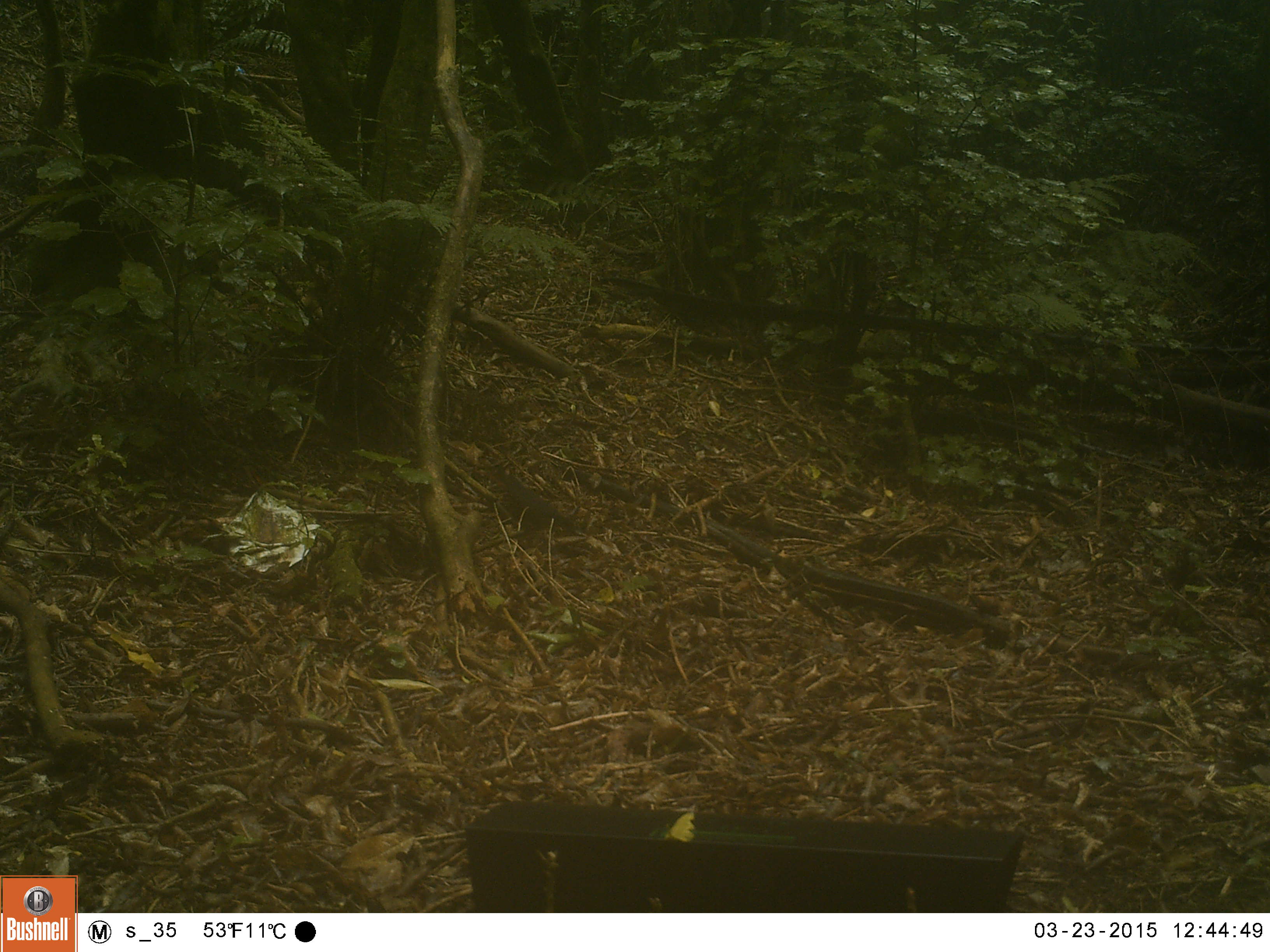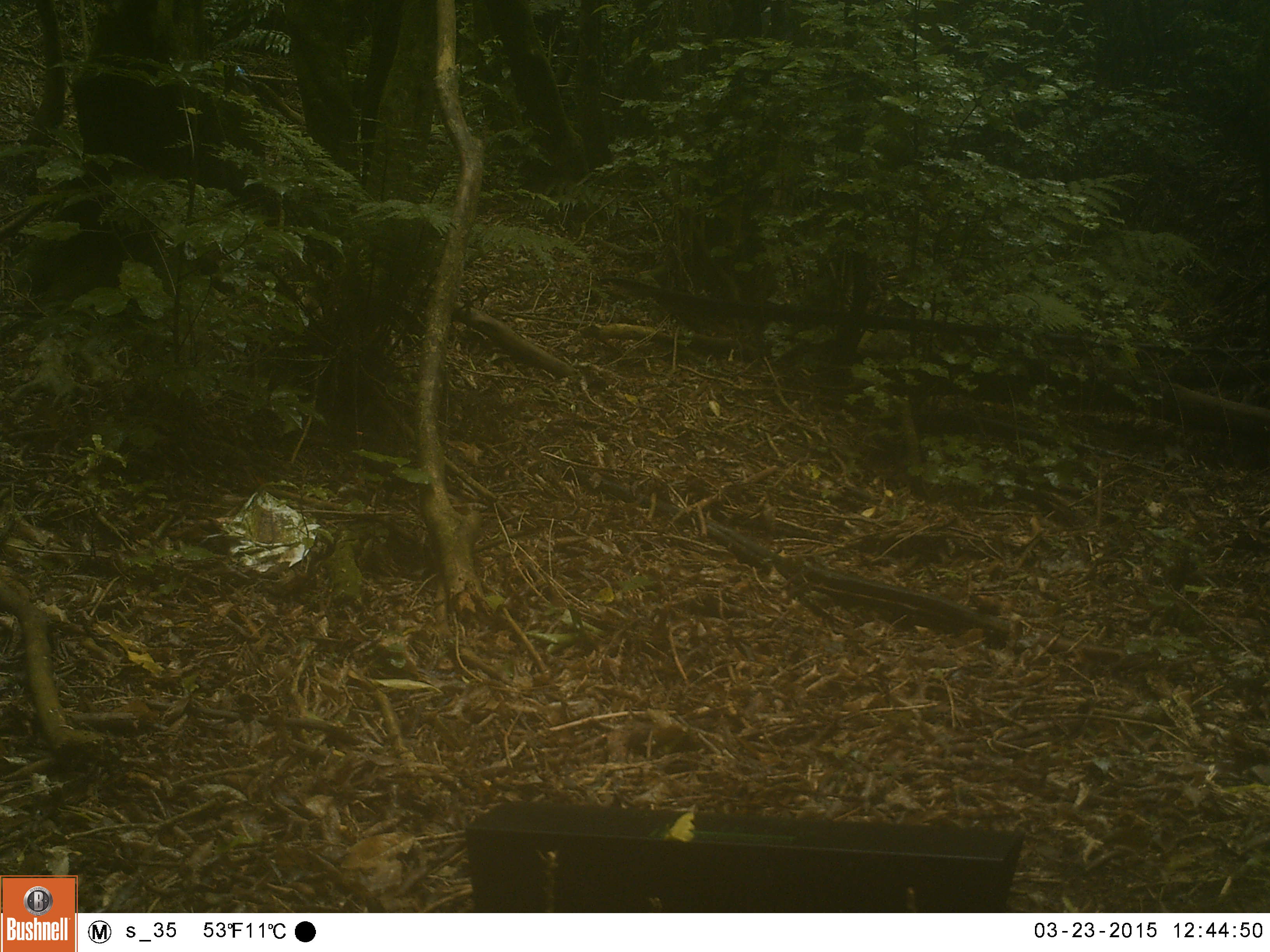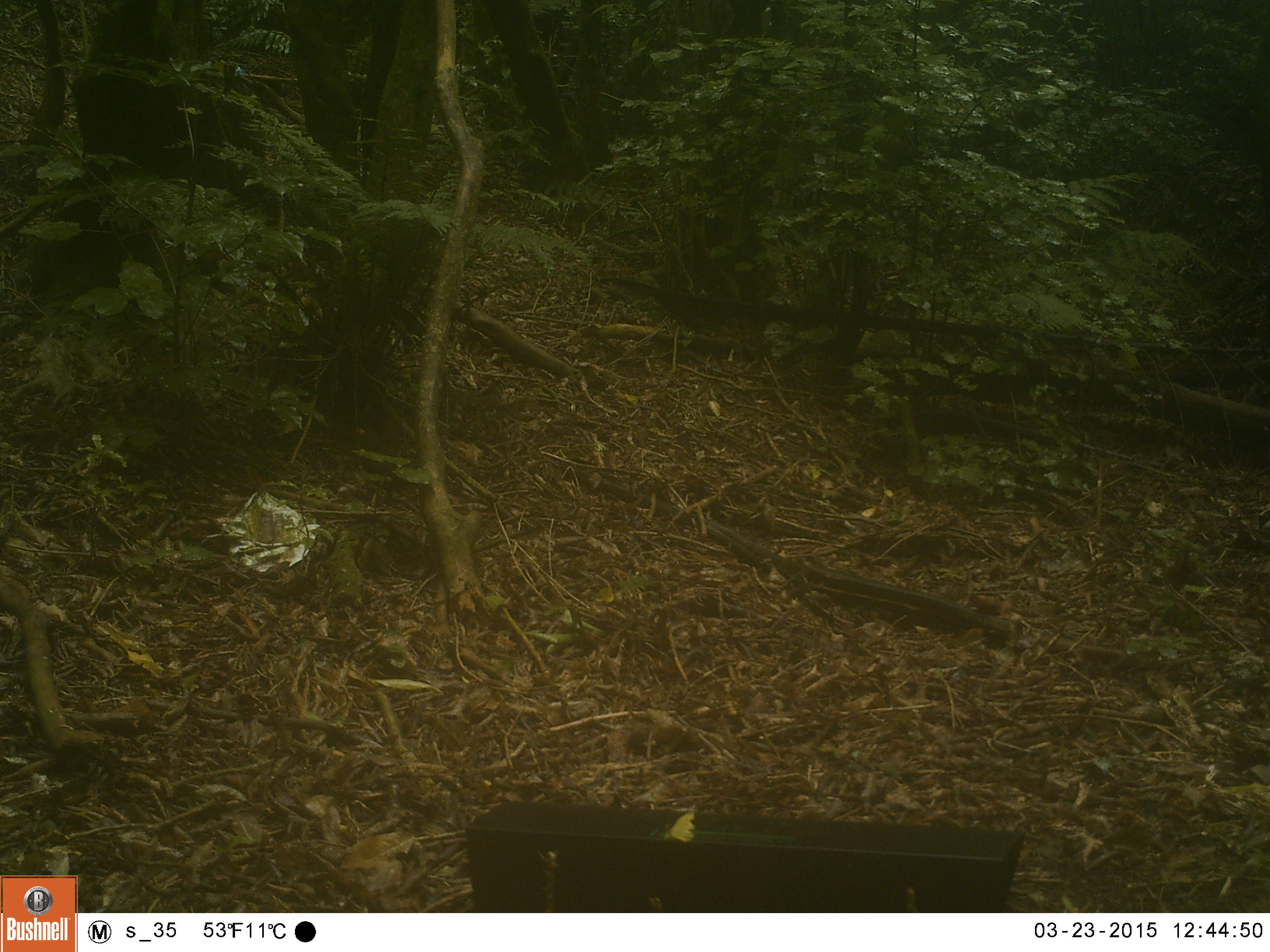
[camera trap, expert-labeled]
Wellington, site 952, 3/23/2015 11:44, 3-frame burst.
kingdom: Animalia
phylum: Chordata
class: Aves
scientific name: Aves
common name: bird